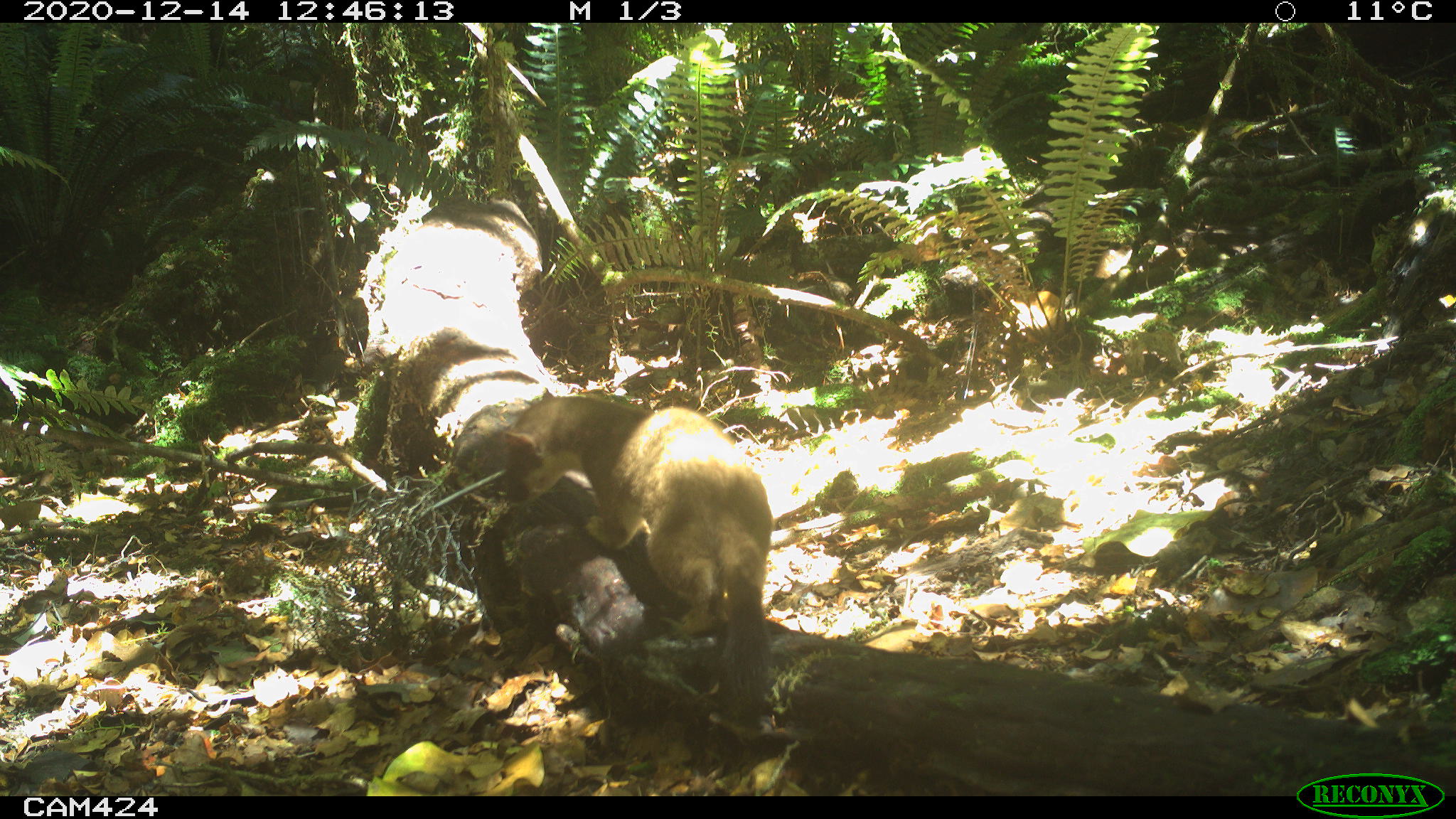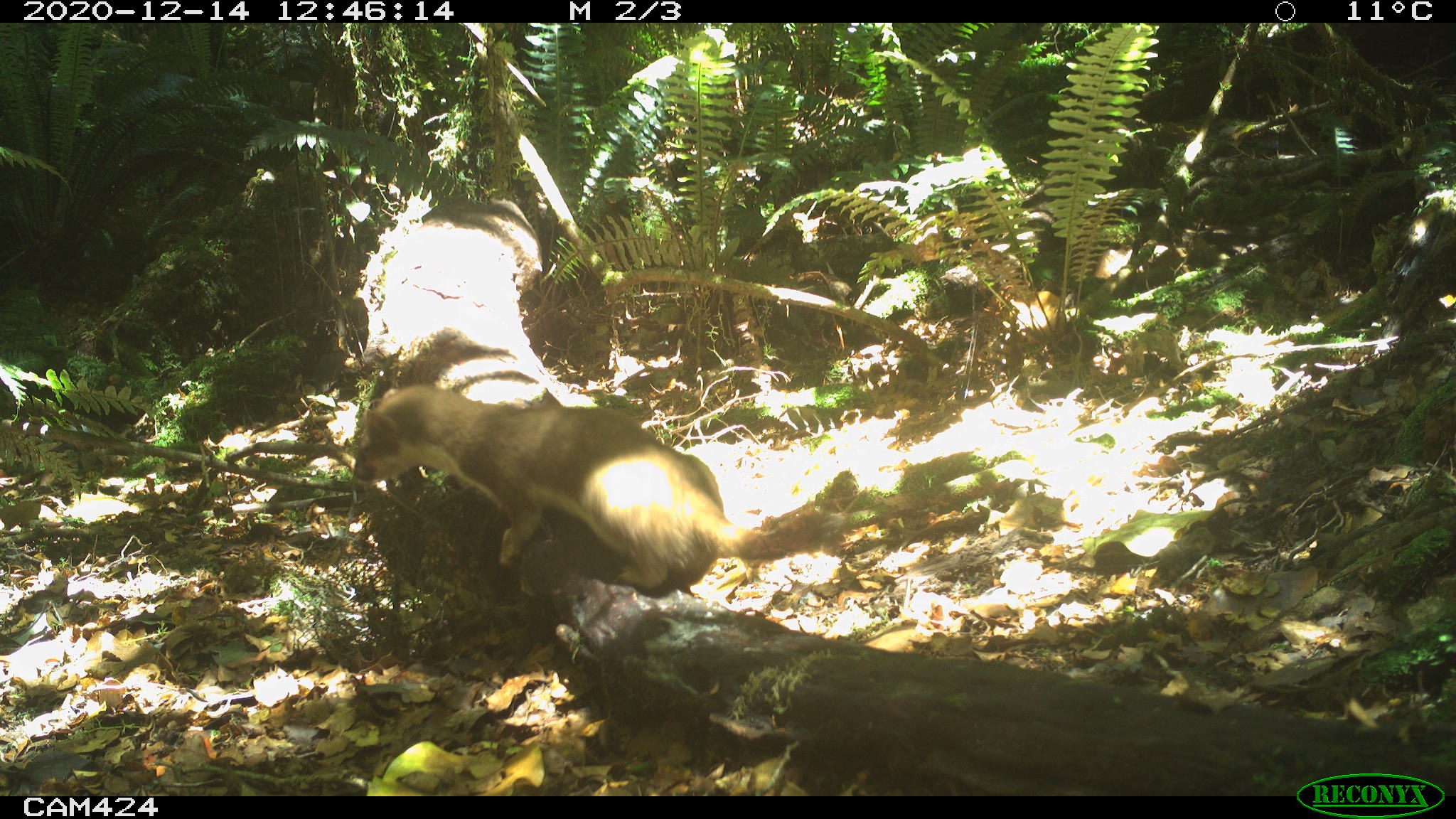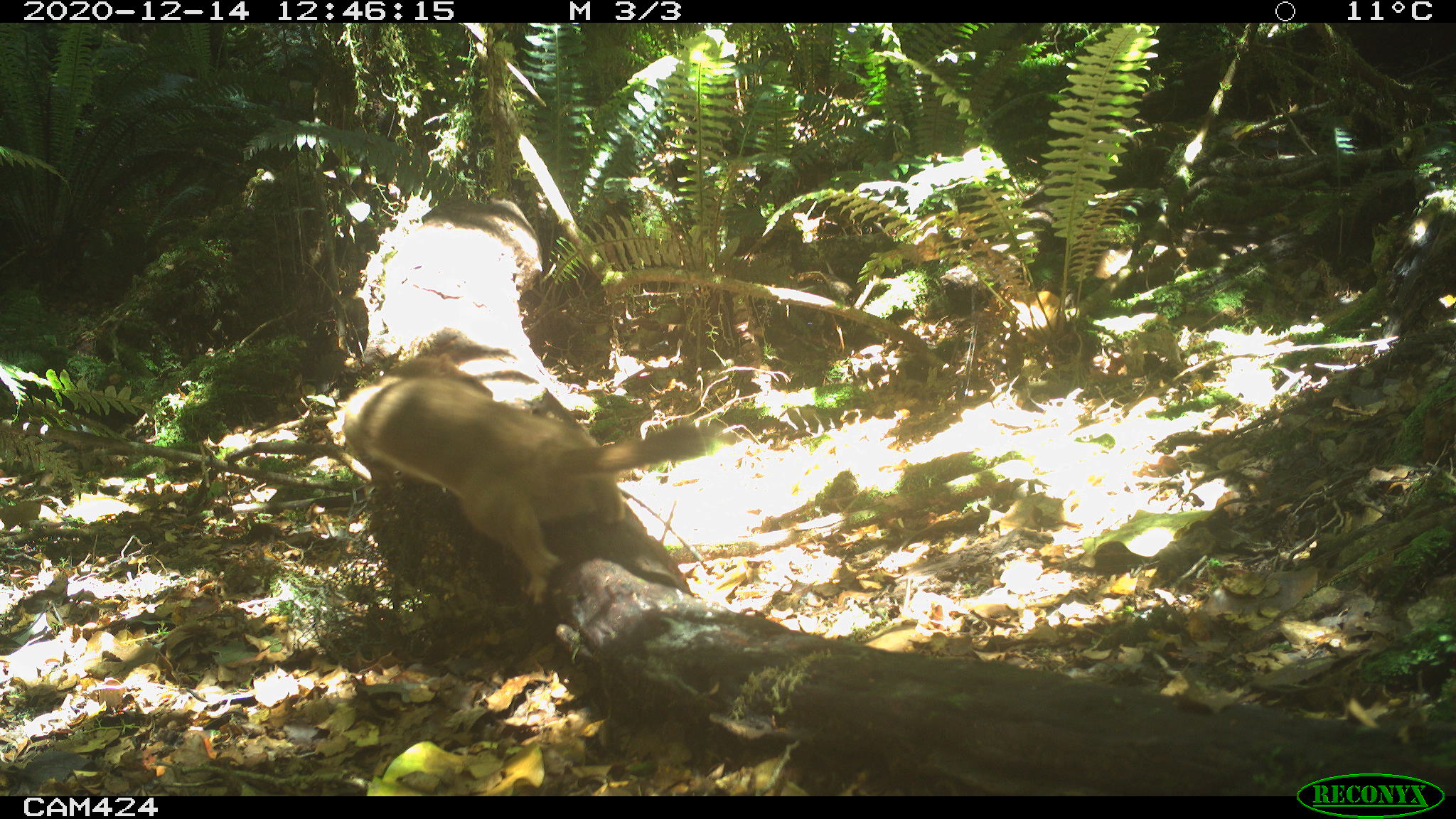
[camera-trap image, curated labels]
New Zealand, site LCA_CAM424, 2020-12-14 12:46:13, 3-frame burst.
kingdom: Animalia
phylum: Chordata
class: Mammalia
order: Carnivora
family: Mustelidae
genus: Mustela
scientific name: Mustela erminea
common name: stoat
Stoat (Mustela erminea).